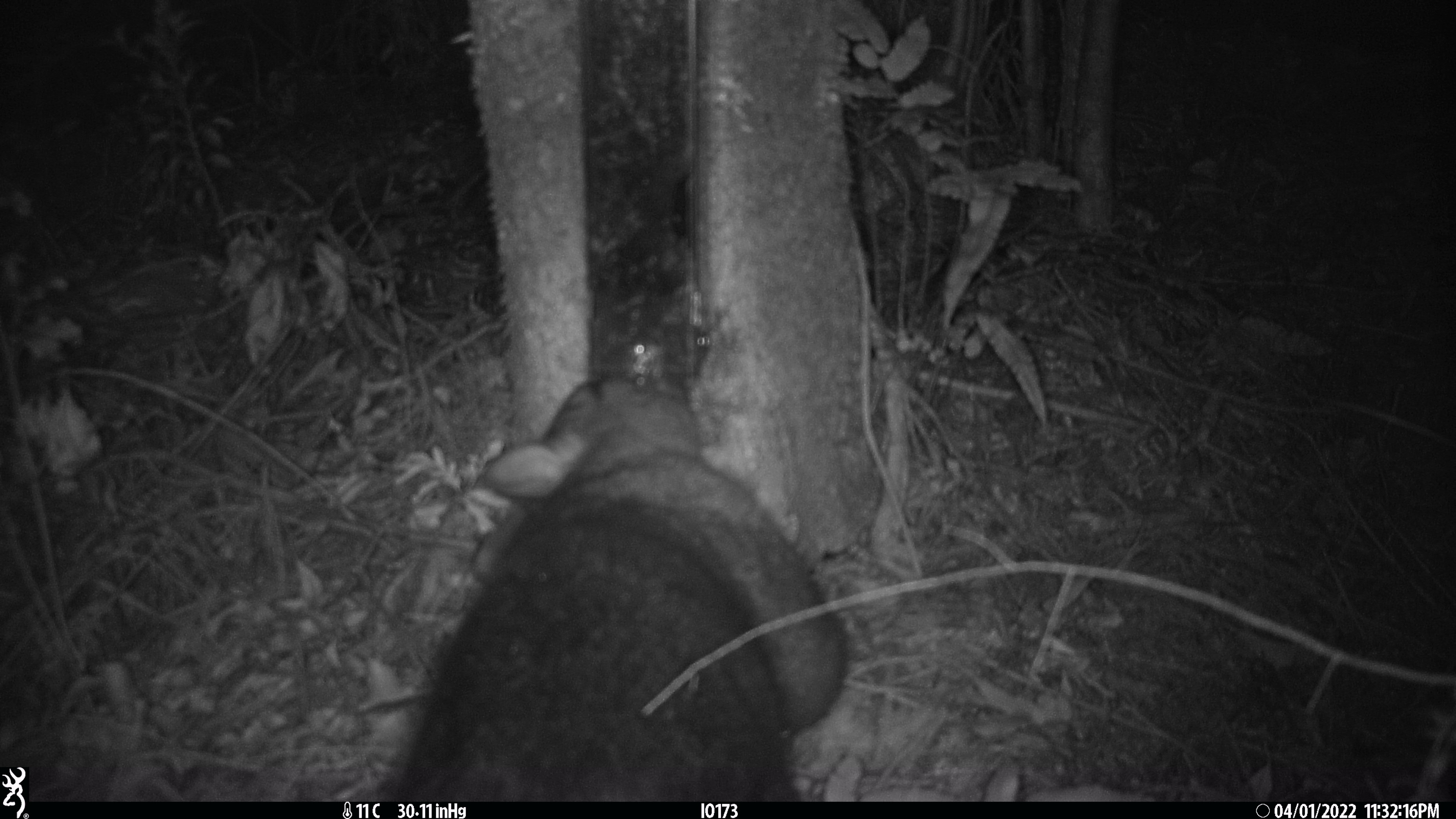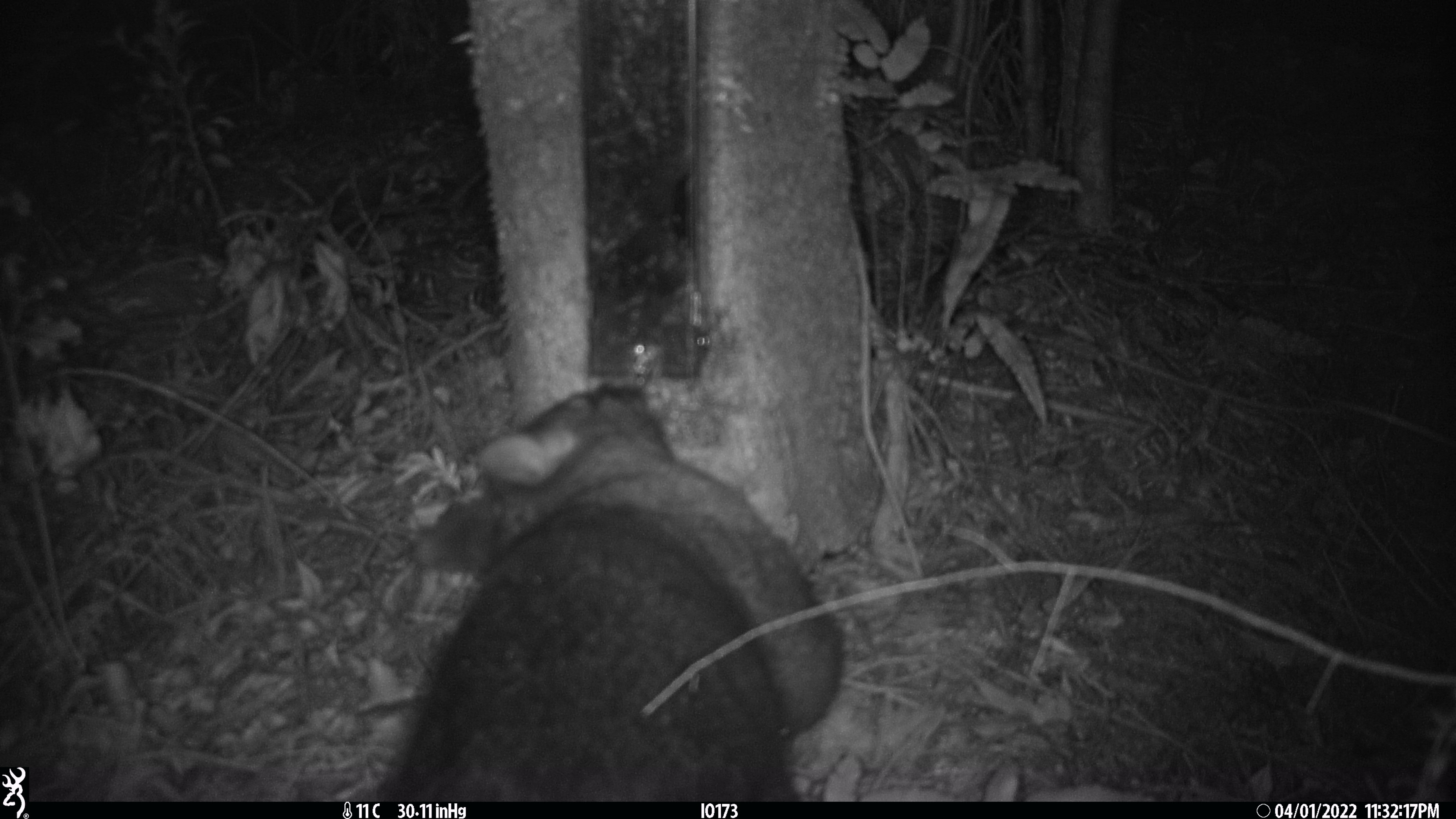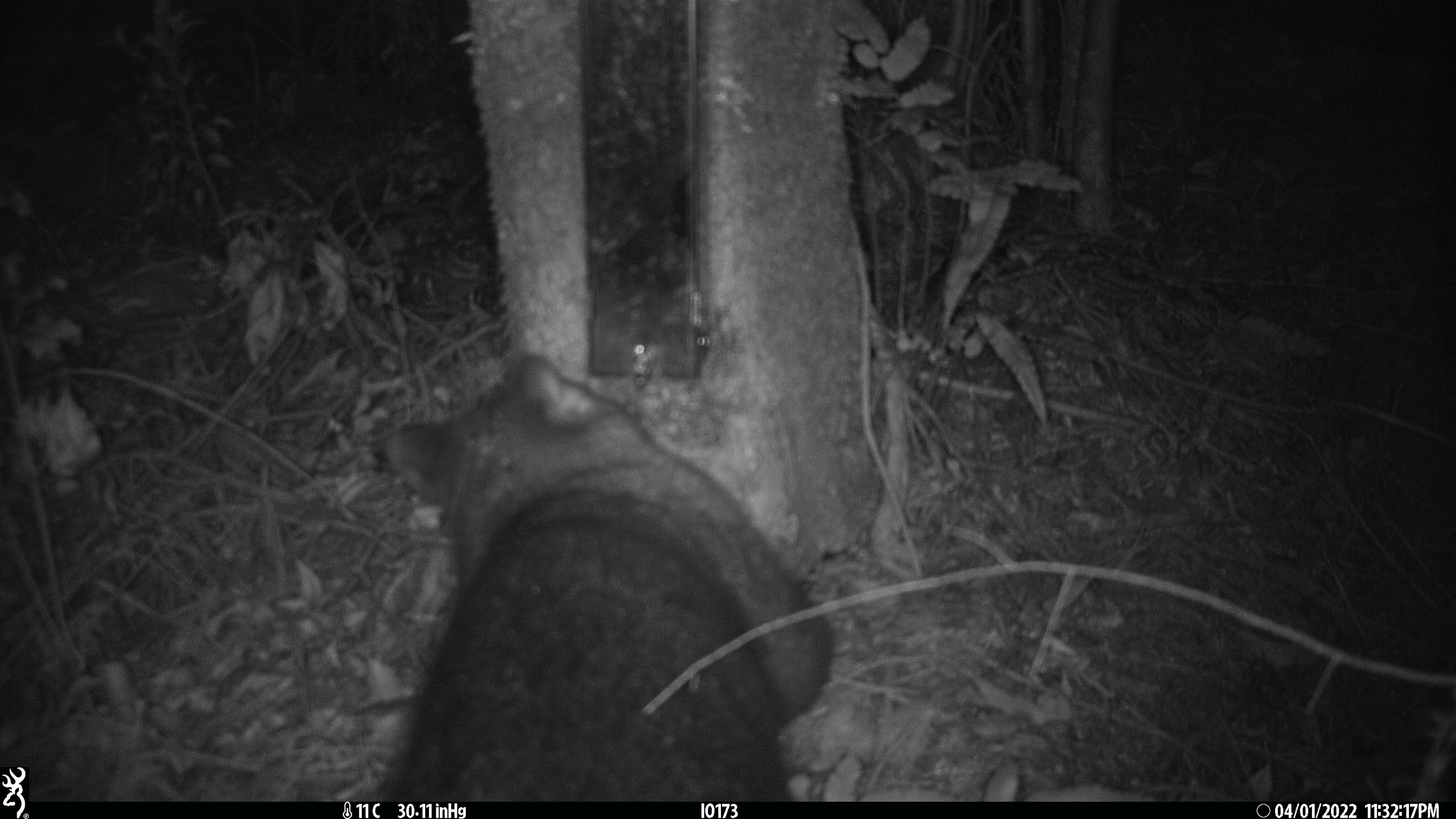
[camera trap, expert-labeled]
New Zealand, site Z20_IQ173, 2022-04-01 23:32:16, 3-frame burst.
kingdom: Animalia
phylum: Chordata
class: Mammalia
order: Diprotodontia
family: Phalangeridae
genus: Trichosurus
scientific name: Trichosurus vulpecula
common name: common brushtail possum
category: possum